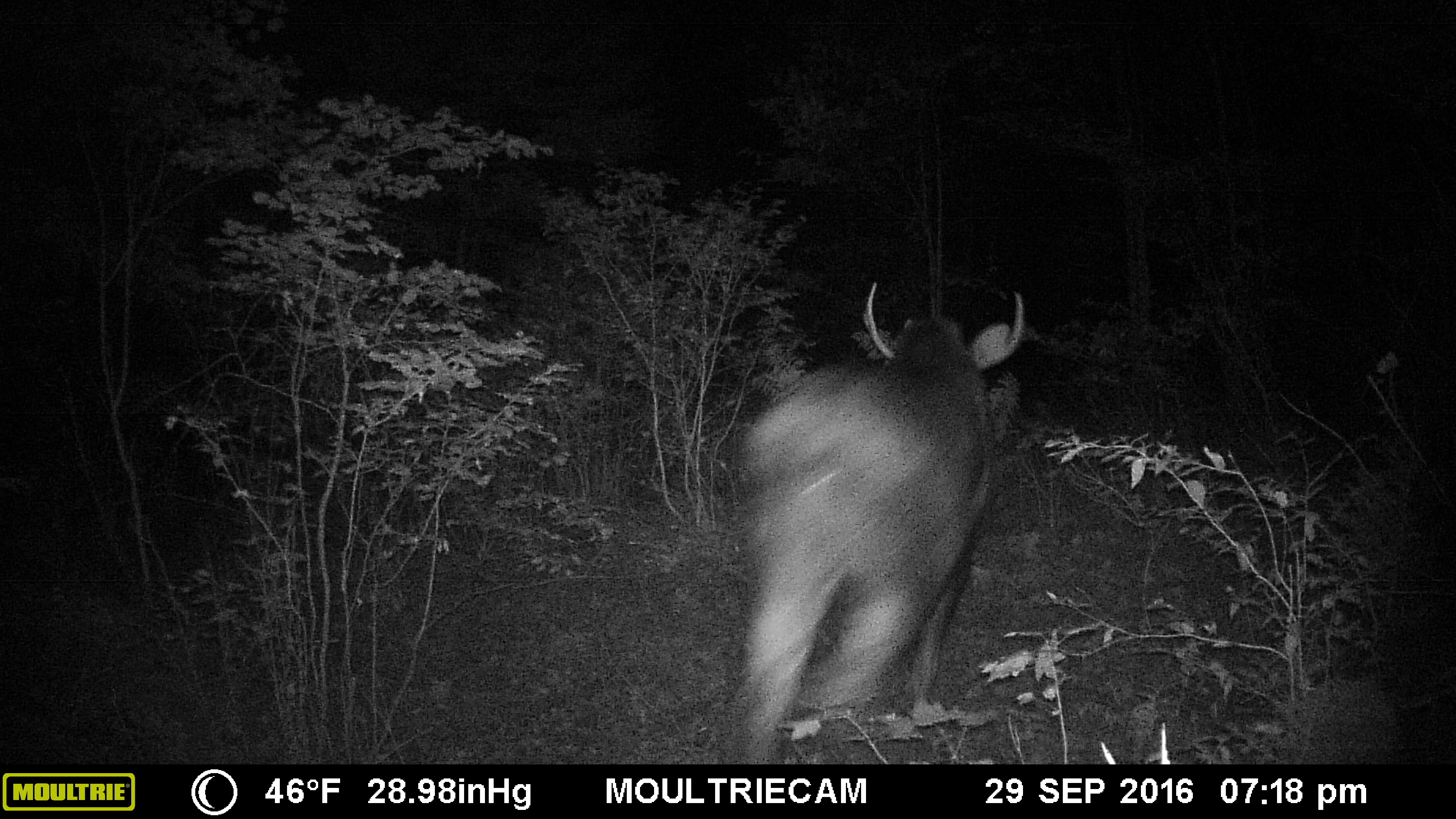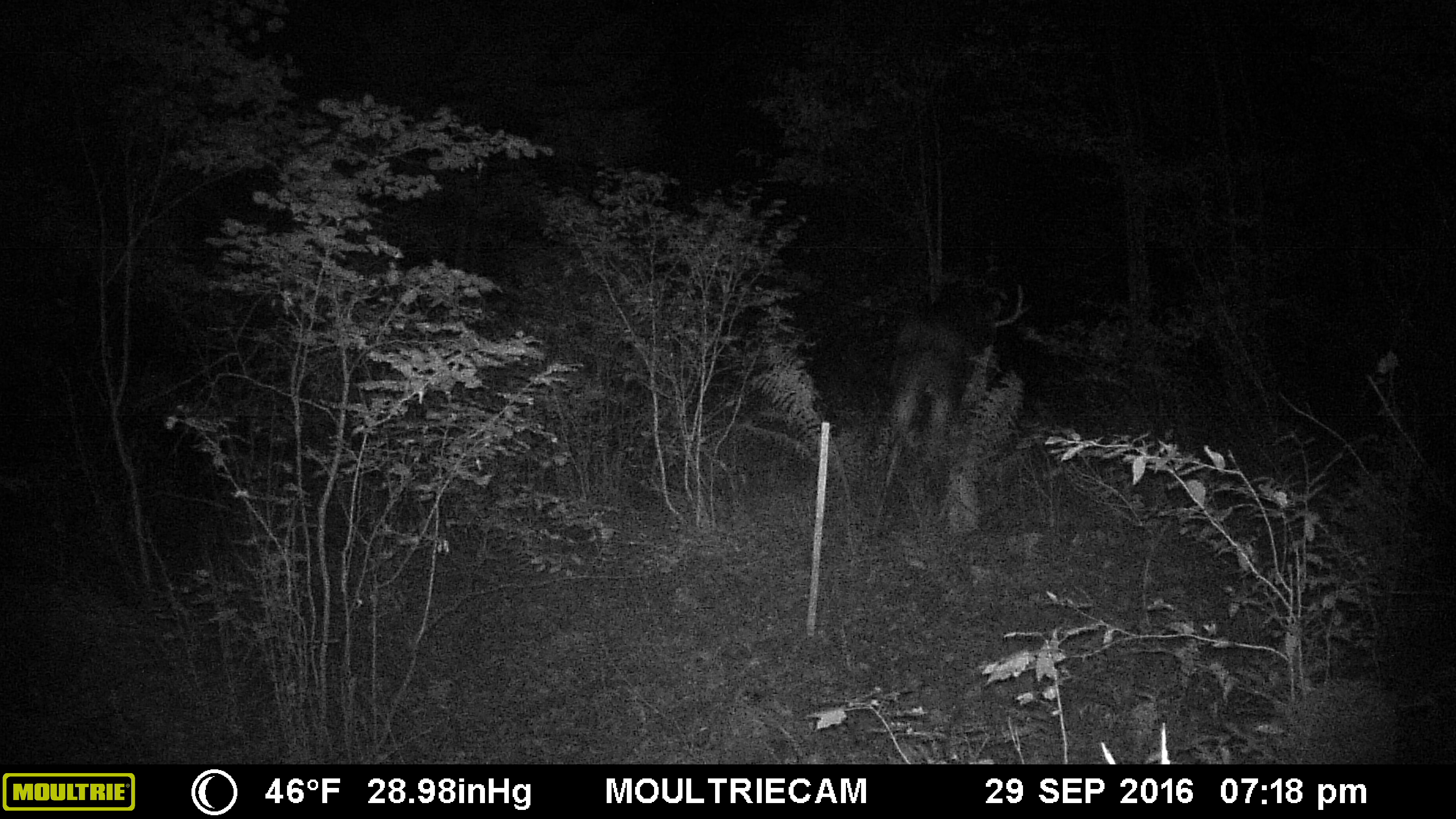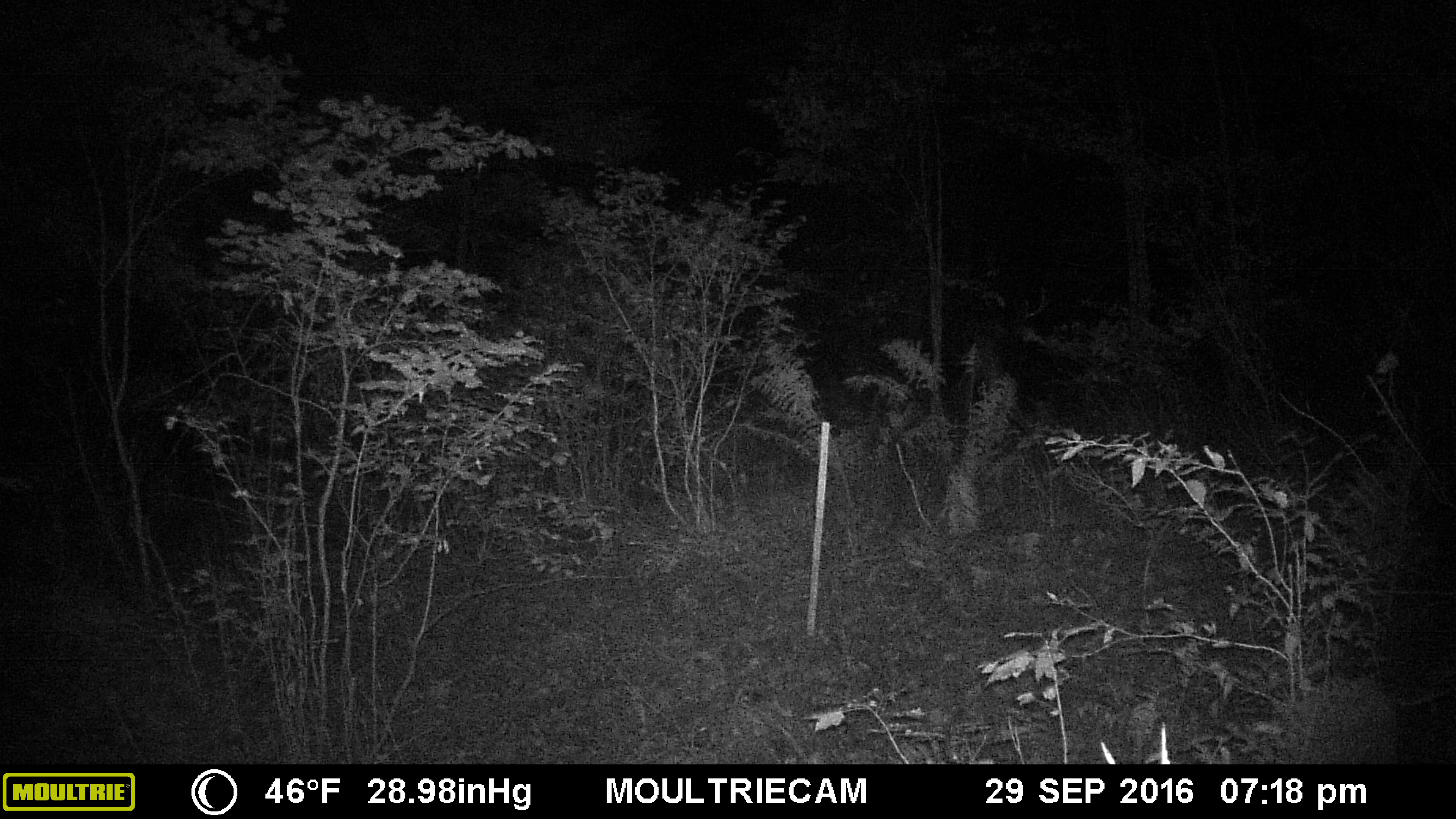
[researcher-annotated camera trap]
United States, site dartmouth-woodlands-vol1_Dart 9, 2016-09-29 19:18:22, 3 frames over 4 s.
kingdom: Animalia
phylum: Chordata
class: Mammalia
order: Artiodactyla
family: Cervidae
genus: Alces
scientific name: Alces alces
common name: moose